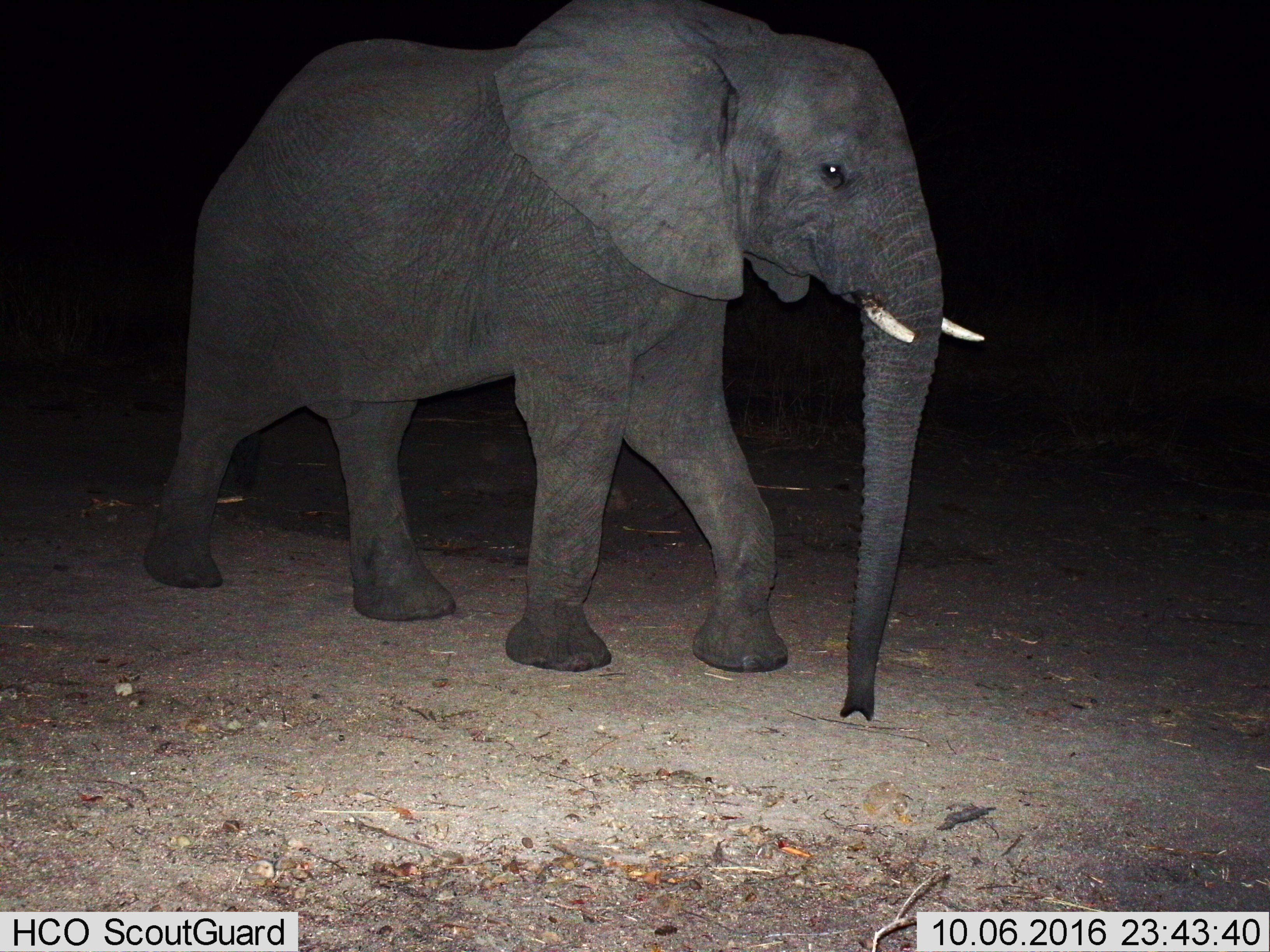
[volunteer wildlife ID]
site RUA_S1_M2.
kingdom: Animalia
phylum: Chordata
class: Mammalia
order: Proboscidea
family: Elephantidae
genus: Loxodonta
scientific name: Loxodonta africana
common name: african bush elephant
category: elephant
Elephant (african bush elephant) (Loxodonta africana), count 1. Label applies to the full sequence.